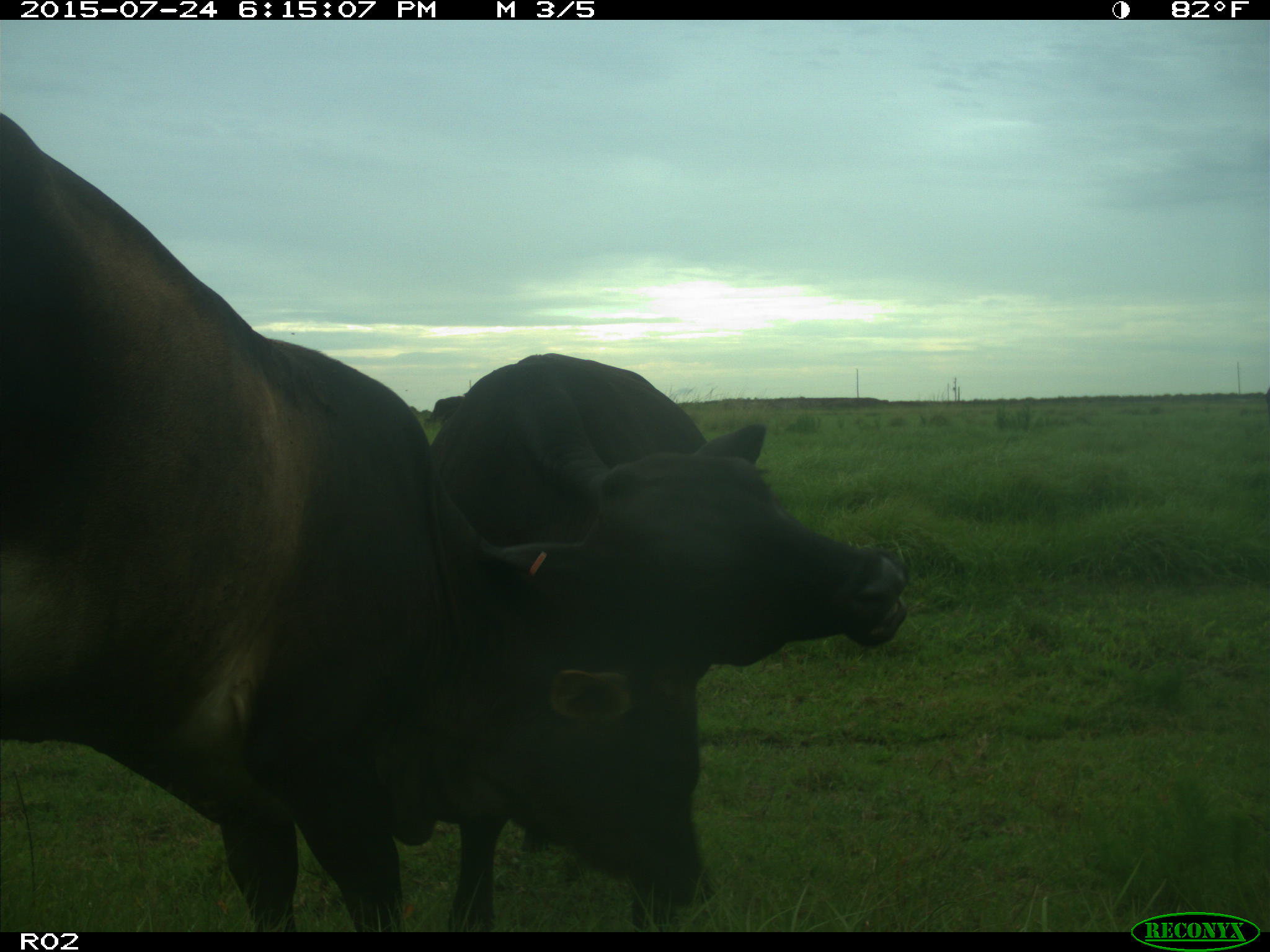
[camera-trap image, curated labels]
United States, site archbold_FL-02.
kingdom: Animalia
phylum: Chordata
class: Mammalia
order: Artiodactyla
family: Bovidae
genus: Bos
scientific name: Bos taurus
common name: domestic cow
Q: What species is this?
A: Bos taurus (domestic cow).